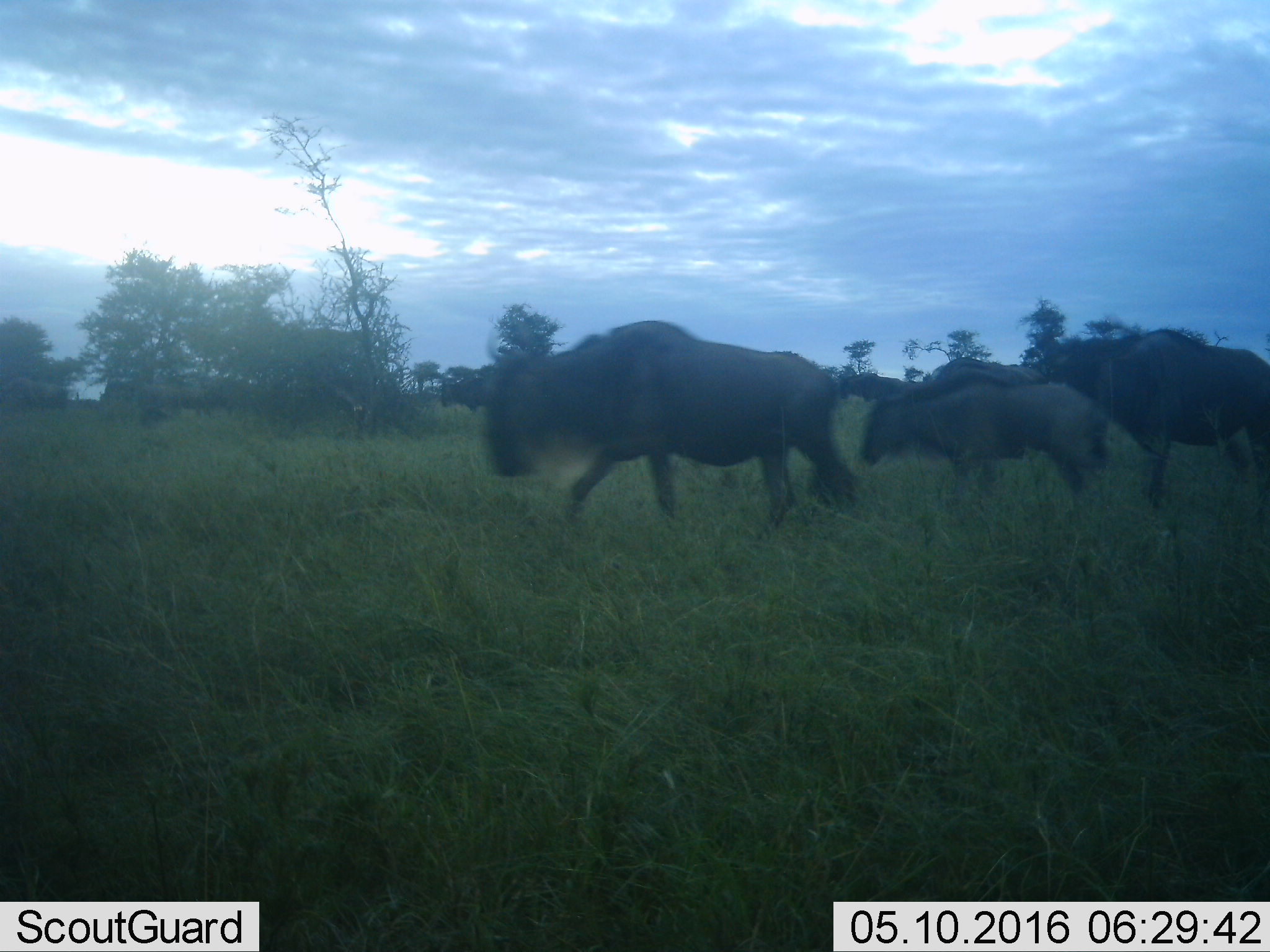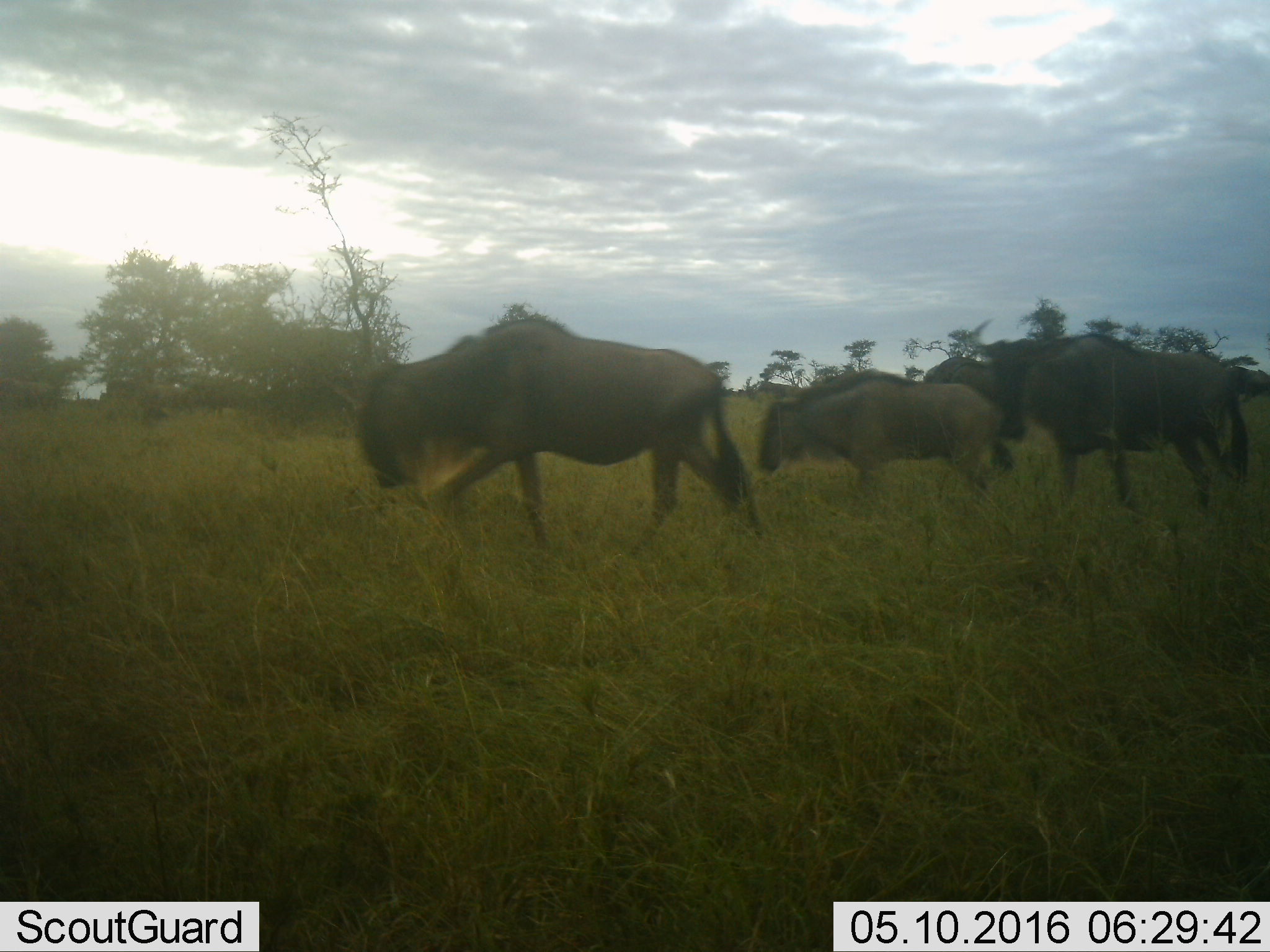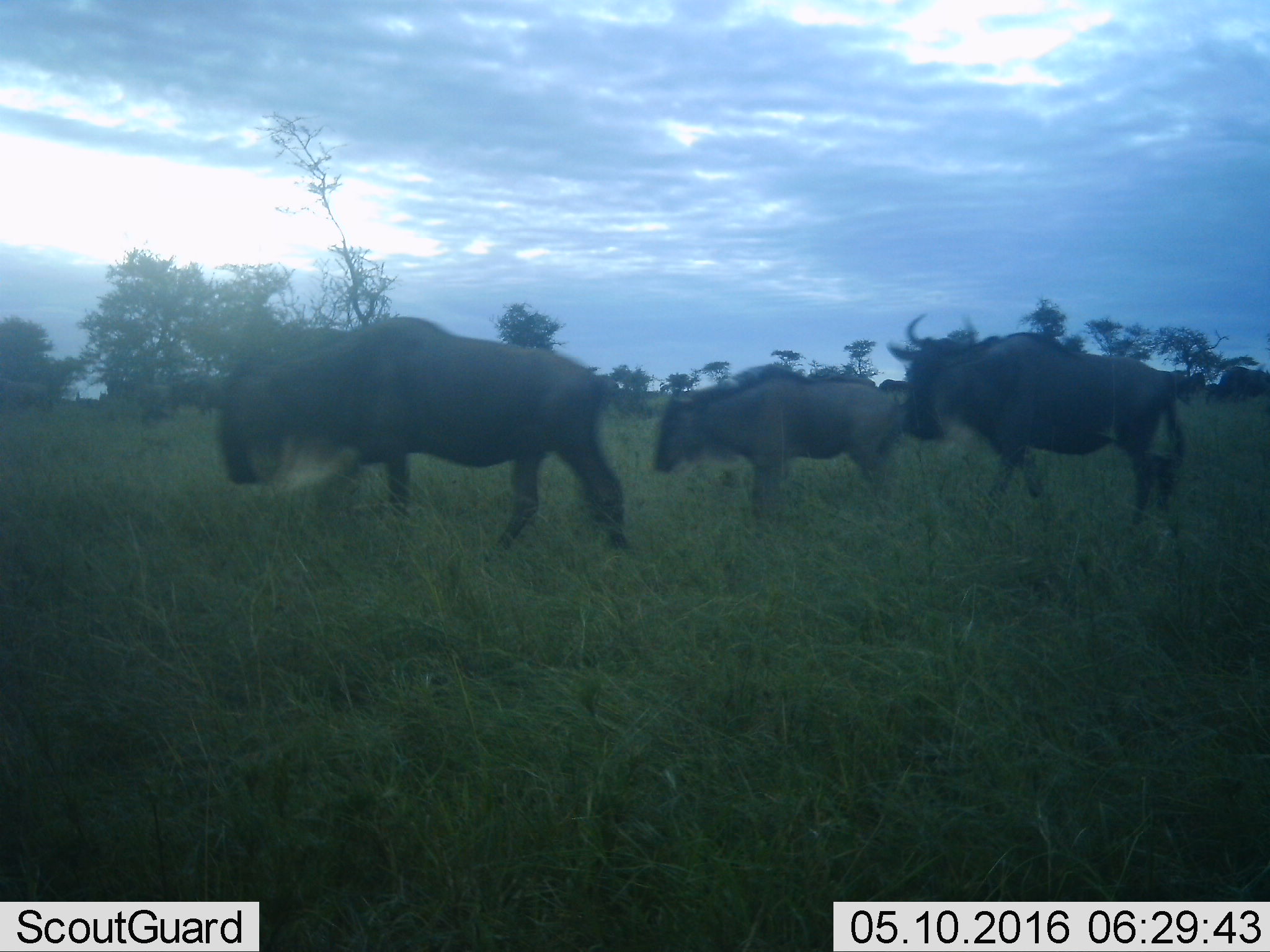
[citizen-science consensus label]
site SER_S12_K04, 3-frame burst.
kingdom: Animalia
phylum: Chordata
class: Mammalia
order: Artiodactyla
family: Bovidae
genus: Connochaetes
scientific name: Connochaetes taurinus taurinus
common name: blue wildebeest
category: wildebeestblue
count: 5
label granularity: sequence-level